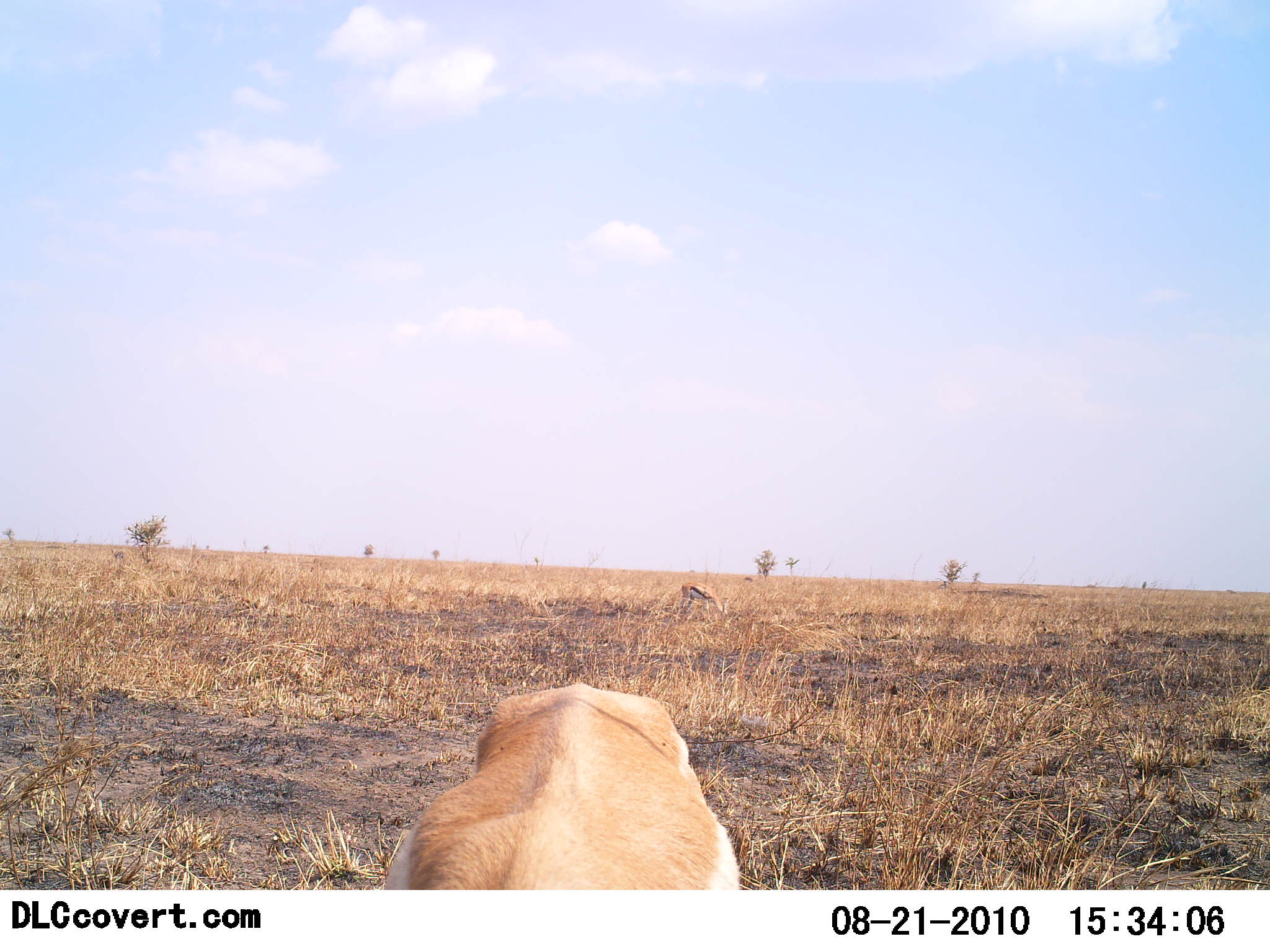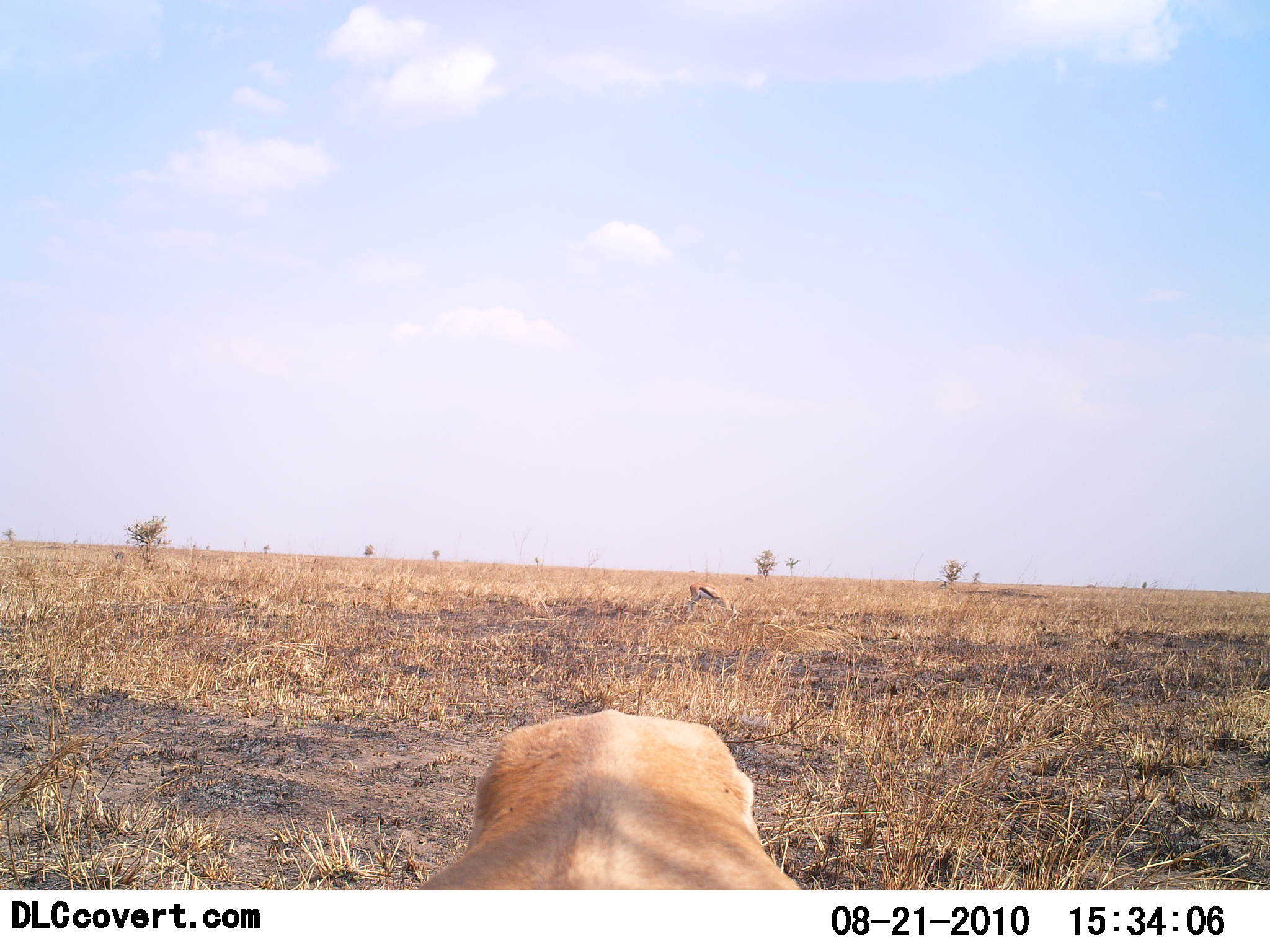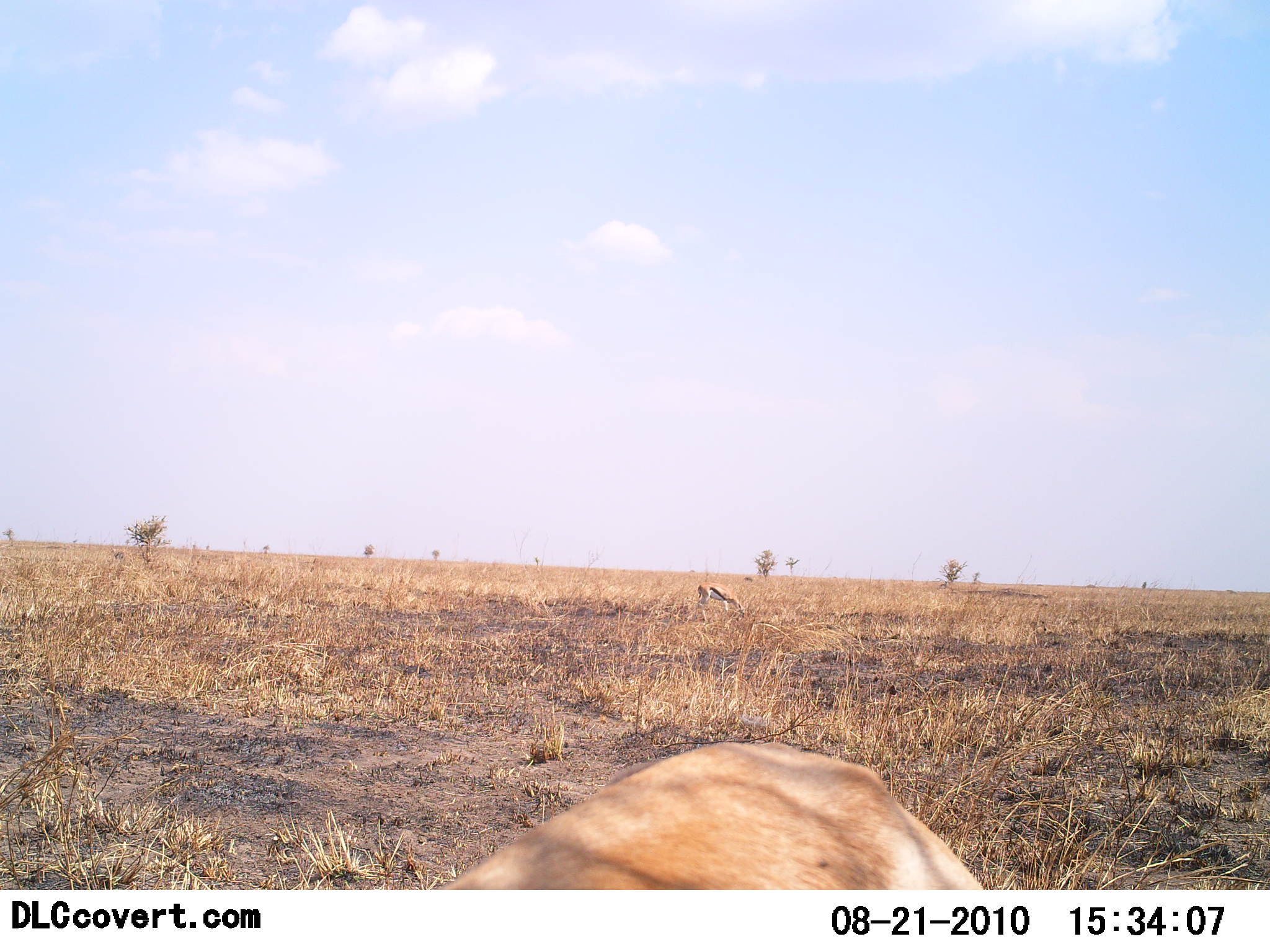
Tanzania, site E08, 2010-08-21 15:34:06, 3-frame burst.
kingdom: Animalia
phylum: Chordata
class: Mammalia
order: Artiodactyla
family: Bovidae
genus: Eudorcas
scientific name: Eudorcas thomsonii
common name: thomson's gazelle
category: gazellethomsons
Gazellethomsons (thomson's gazelle) (Eudorcas thomsonii), count 2. Behavior (volunteer vote fractions): standing 14%, resting 0%, moving 14%, interacting 0%. Young present (vote fraction): 0%. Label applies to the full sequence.